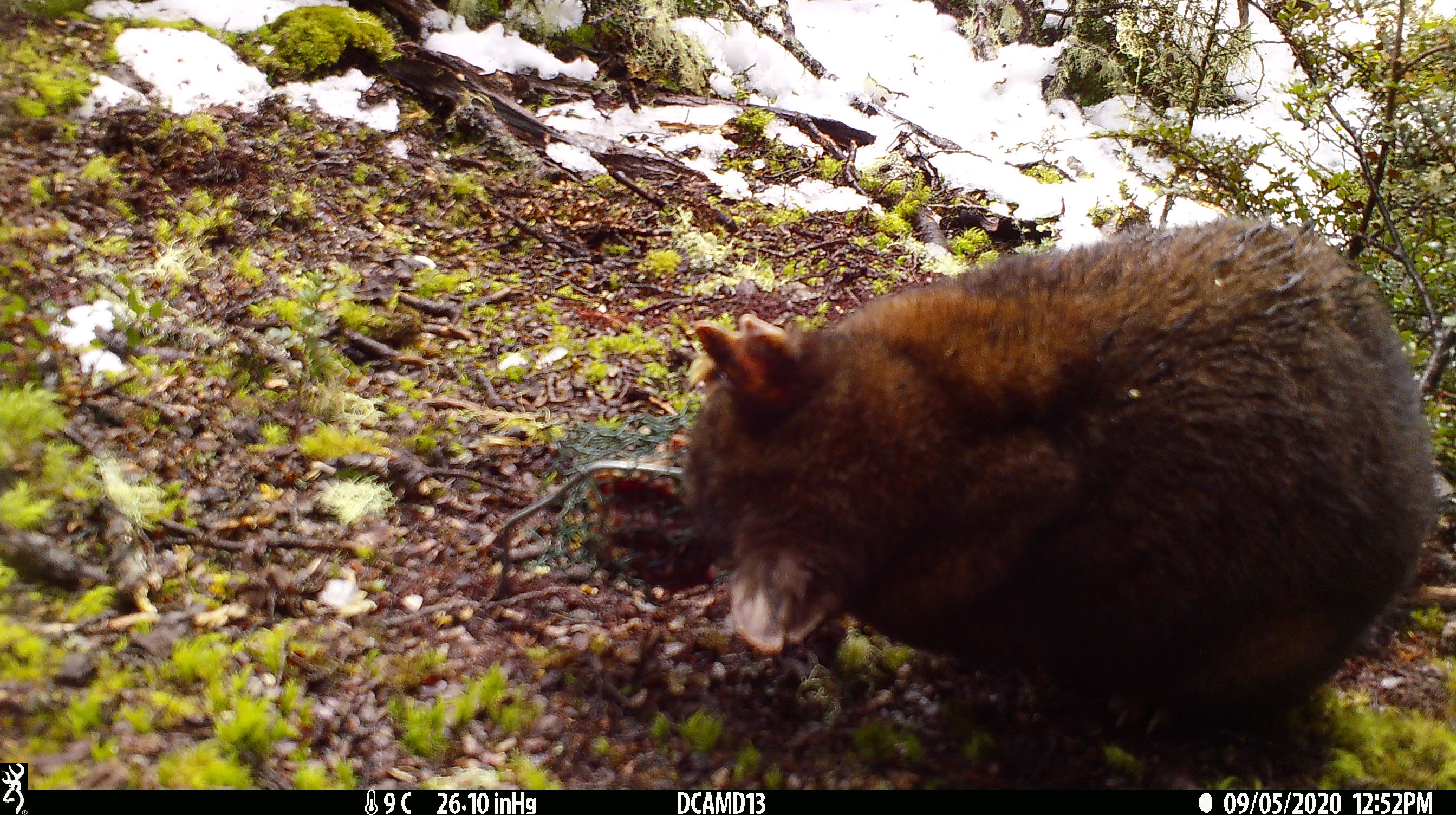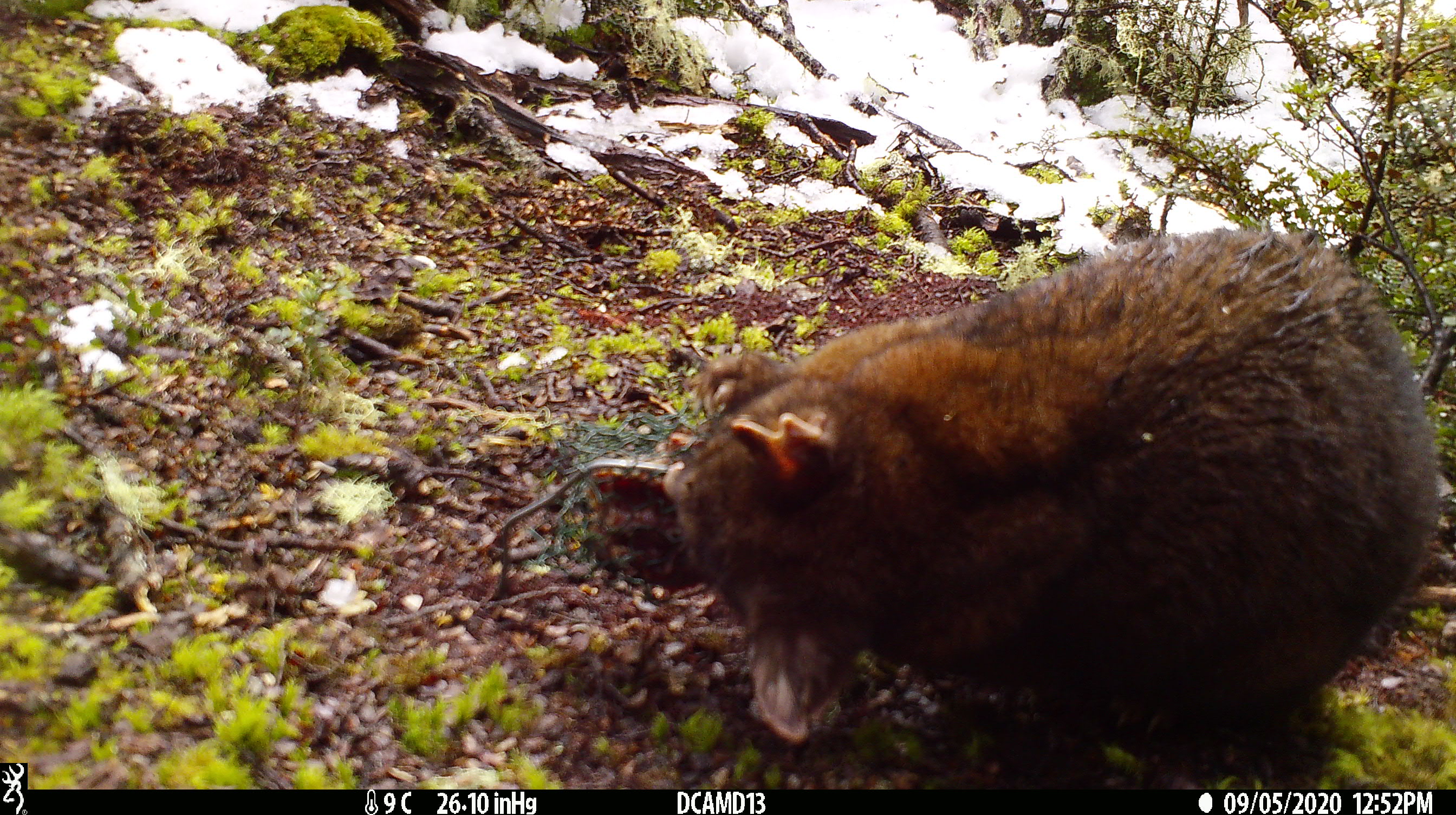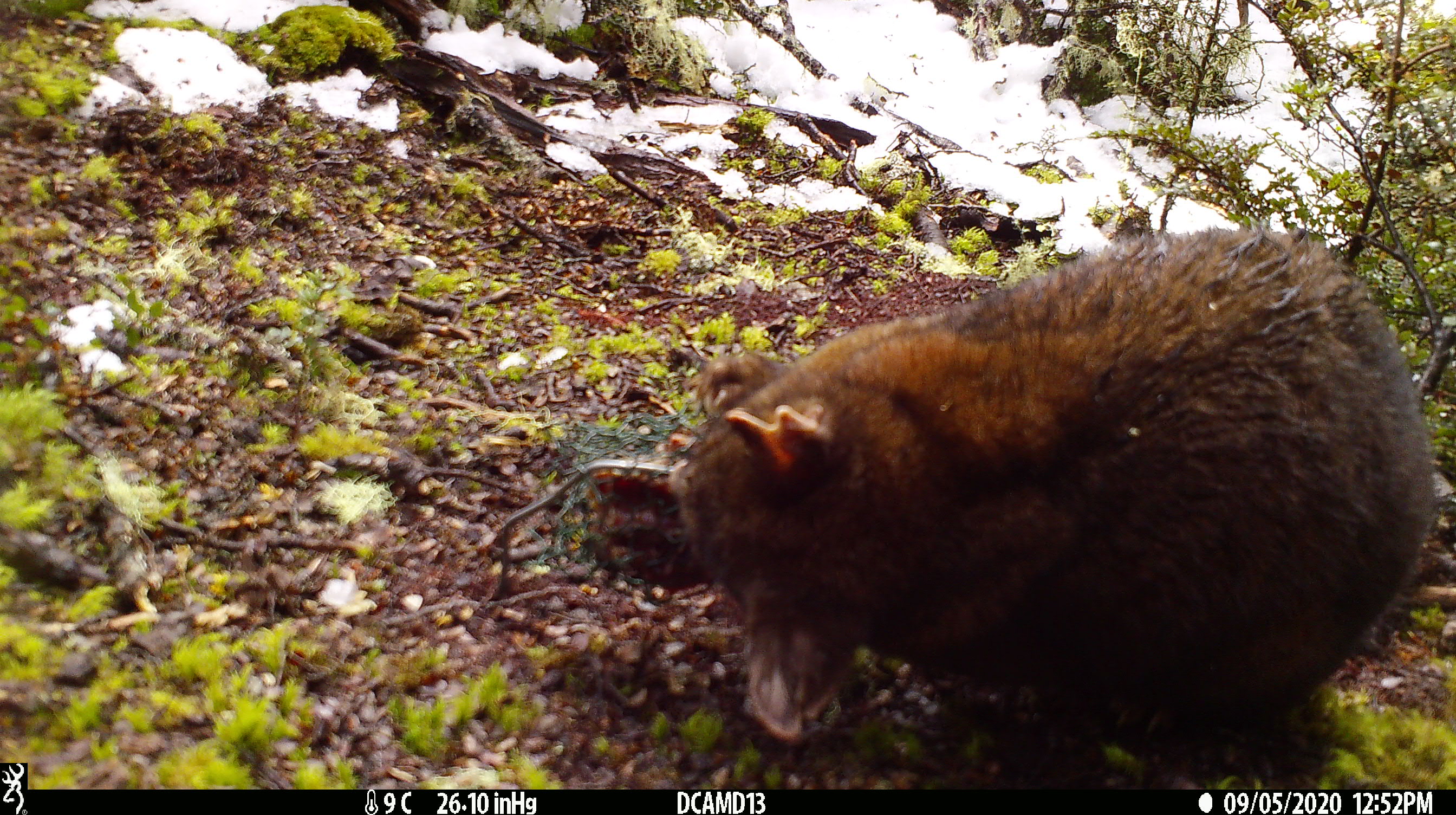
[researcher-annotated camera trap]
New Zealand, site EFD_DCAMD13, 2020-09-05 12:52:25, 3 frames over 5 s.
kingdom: Animalia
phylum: Chordata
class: Mammalia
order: Diprotodontia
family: Phalangeridae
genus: Trichosurus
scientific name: Trichosurus vulpecula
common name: common brushtail possum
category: possum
Possum (common brushtail possum) (Trichosurus vulpecula).